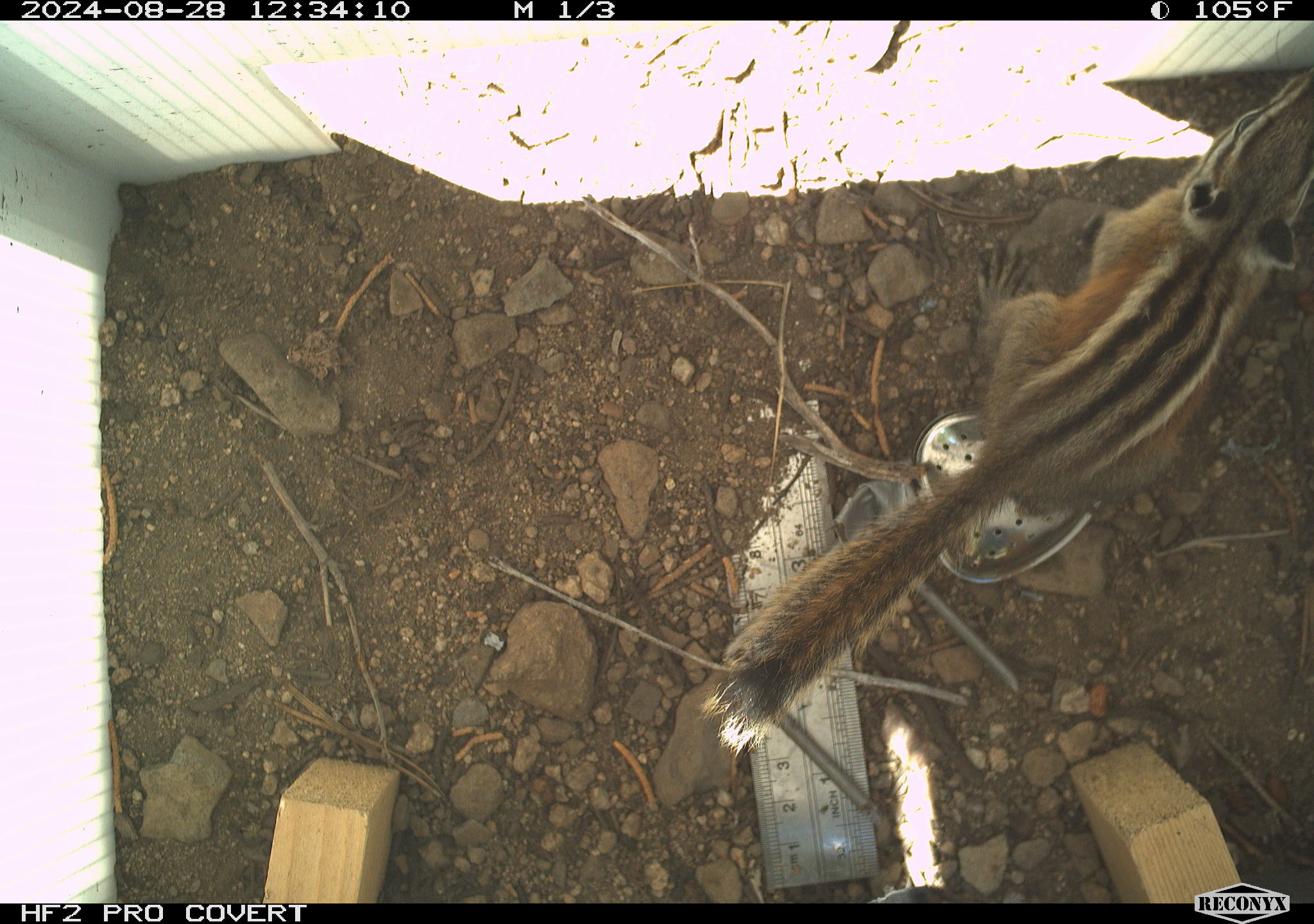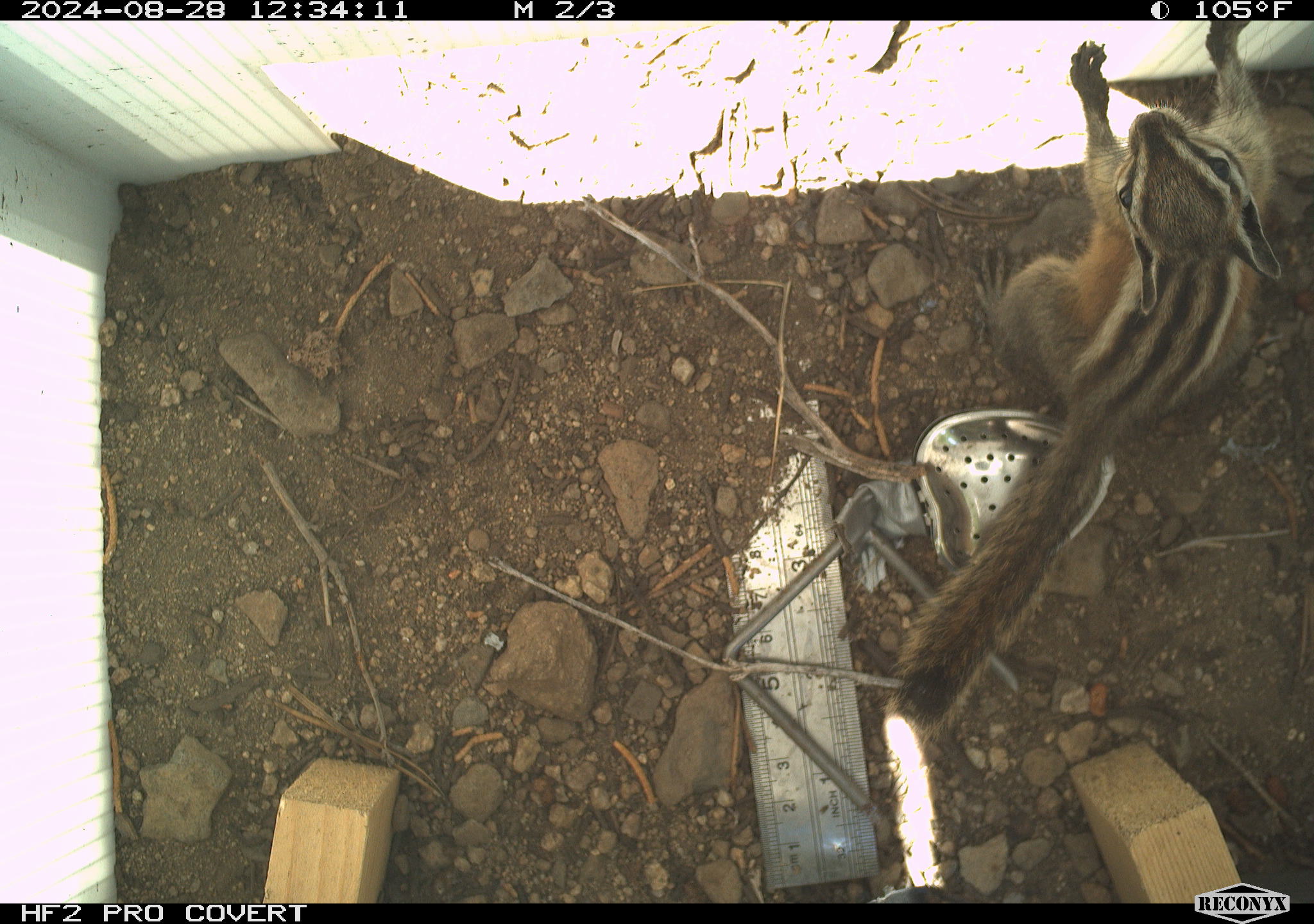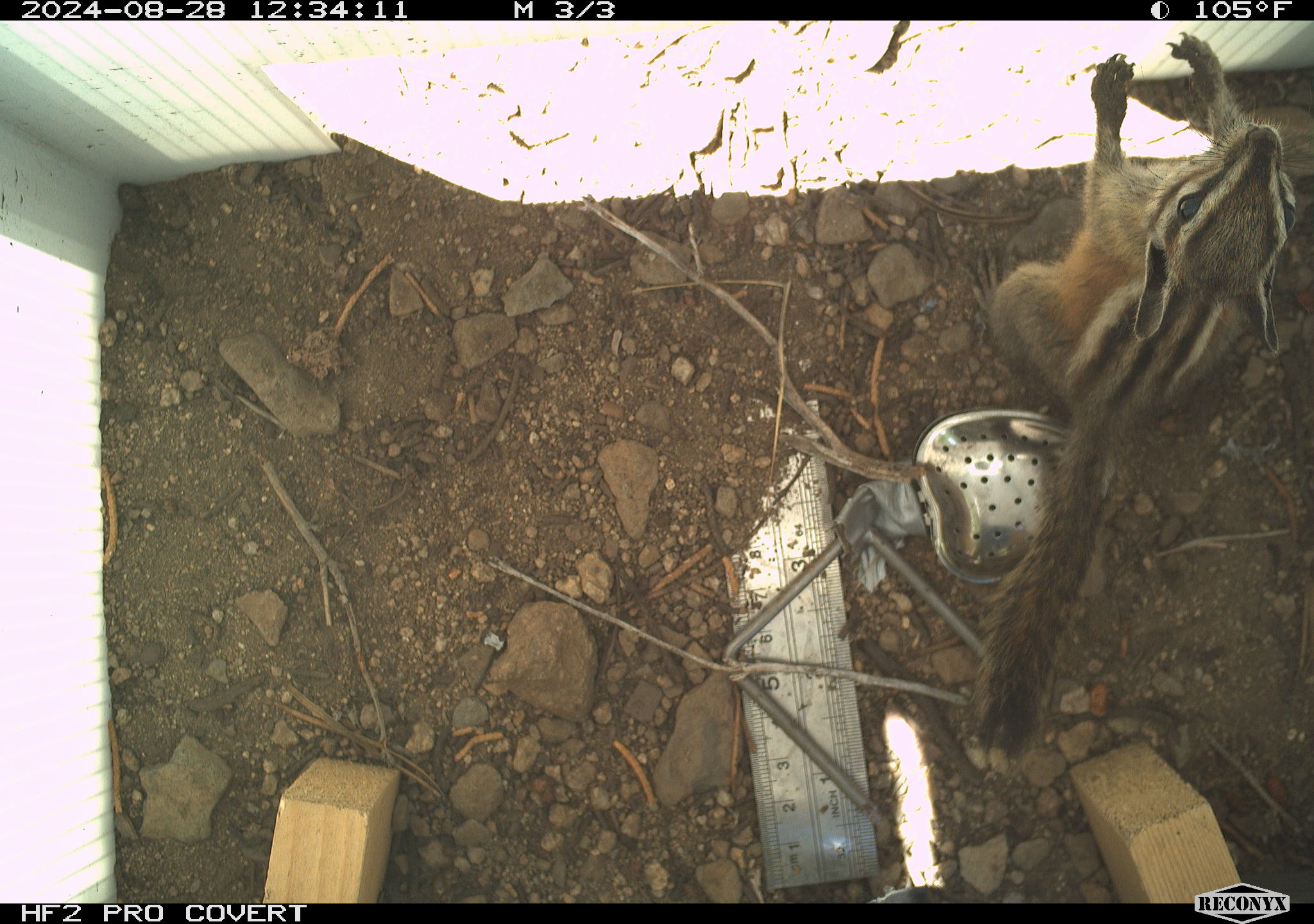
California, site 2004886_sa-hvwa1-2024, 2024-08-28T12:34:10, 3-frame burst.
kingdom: Animalia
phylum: Chordata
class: Mammalia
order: Rodentia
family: Sciuridae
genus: Neotamias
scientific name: Neotamias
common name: western chipmunks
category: neotamias species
Neotamias species (western chipmunks) (Neotamias).